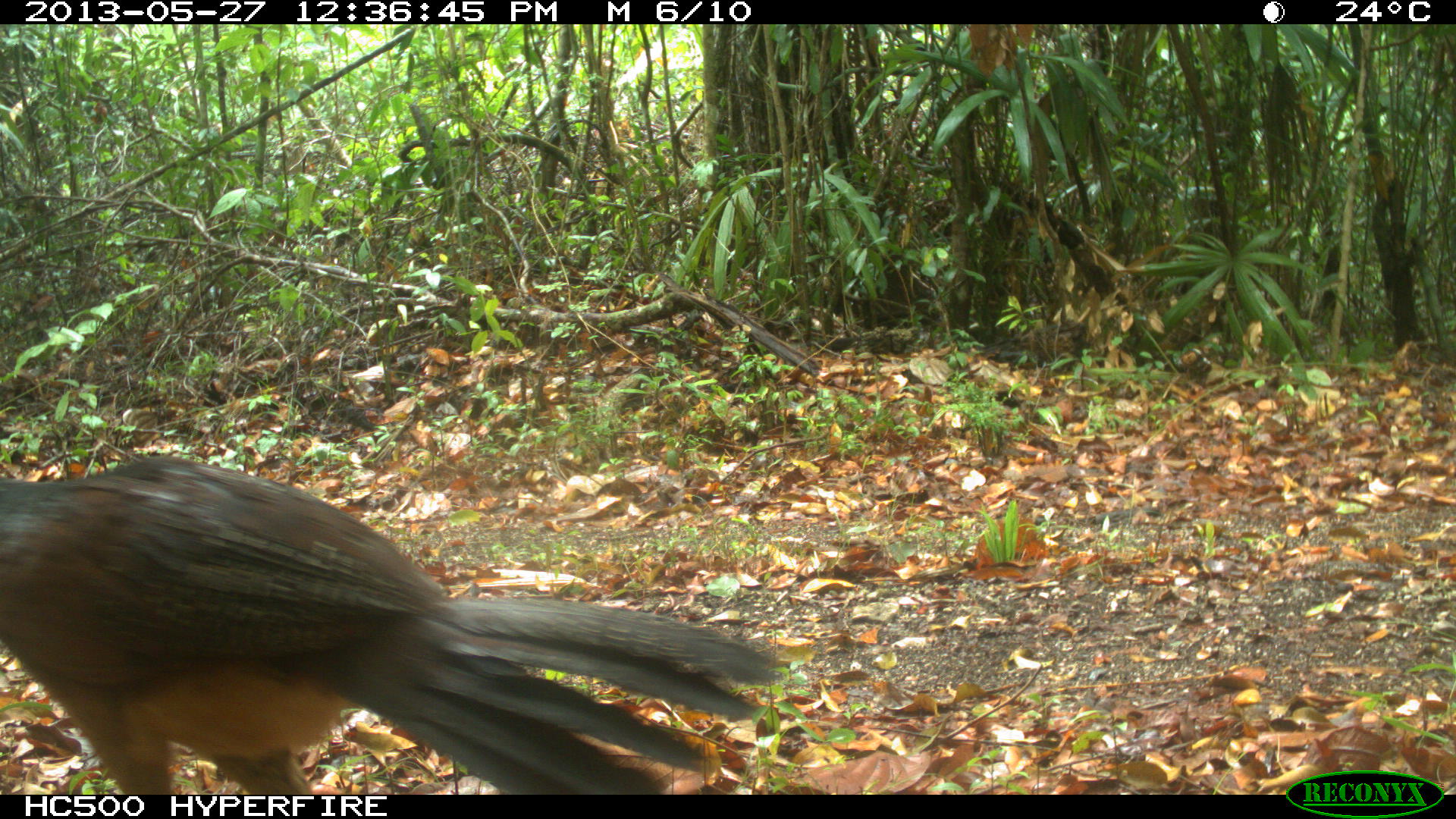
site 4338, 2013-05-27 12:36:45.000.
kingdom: Animalia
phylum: Chordata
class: Aves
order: Galliformes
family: Cracidae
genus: Crax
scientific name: Crax rubra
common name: great curassow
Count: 2.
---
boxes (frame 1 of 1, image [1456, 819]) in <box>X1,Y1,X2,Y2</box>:
crax rubra: <box>0,453,782,793</box>